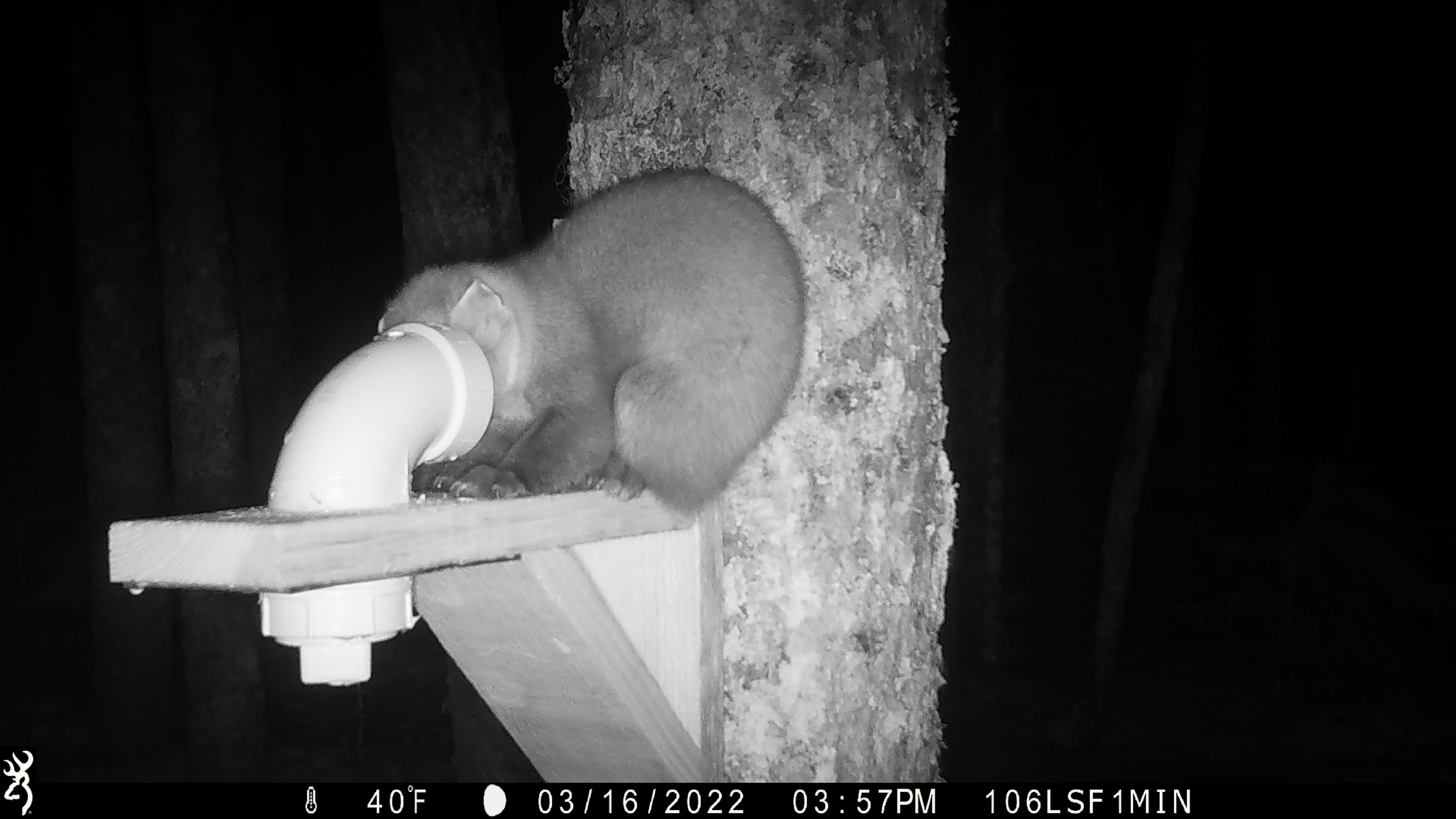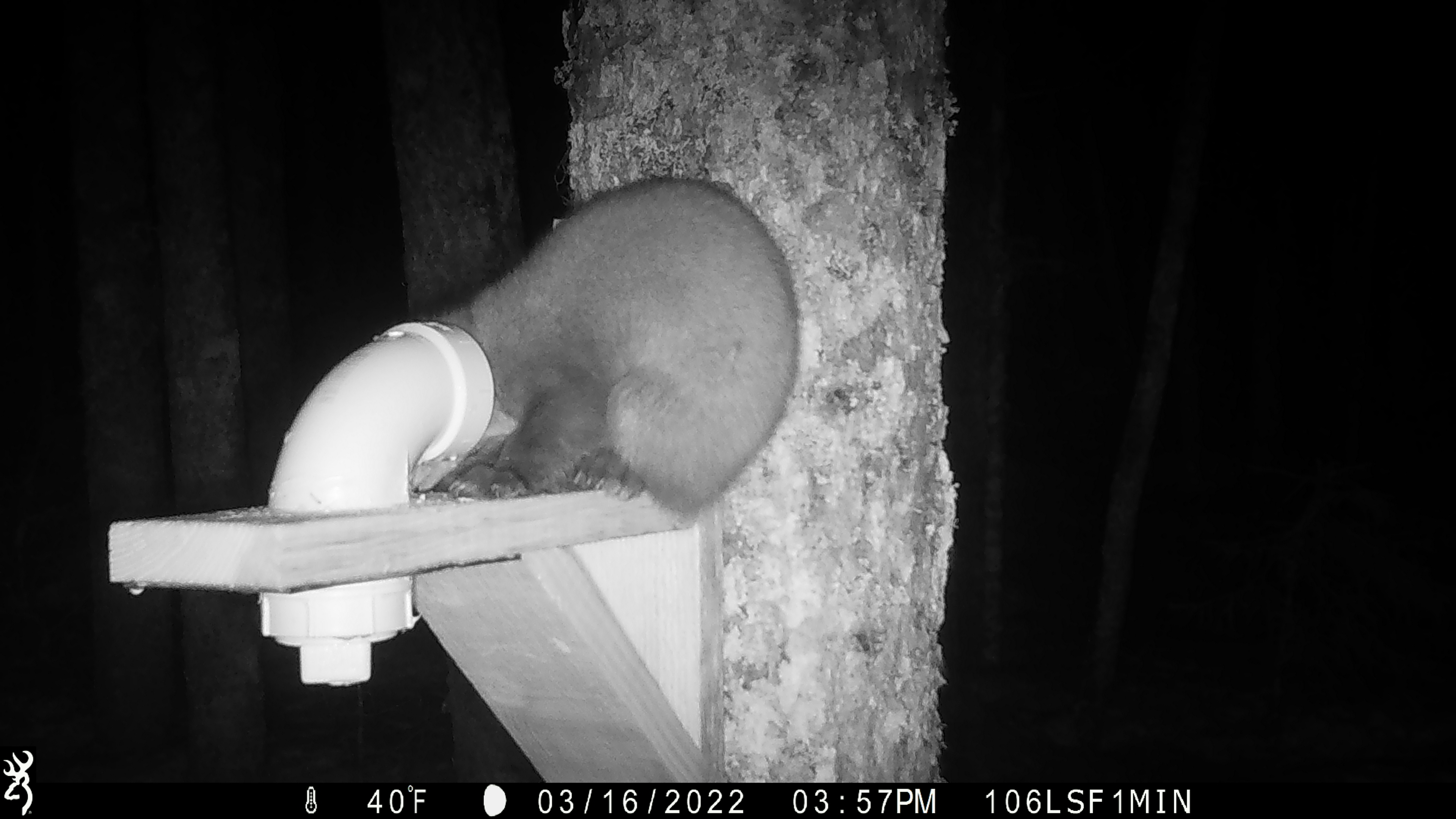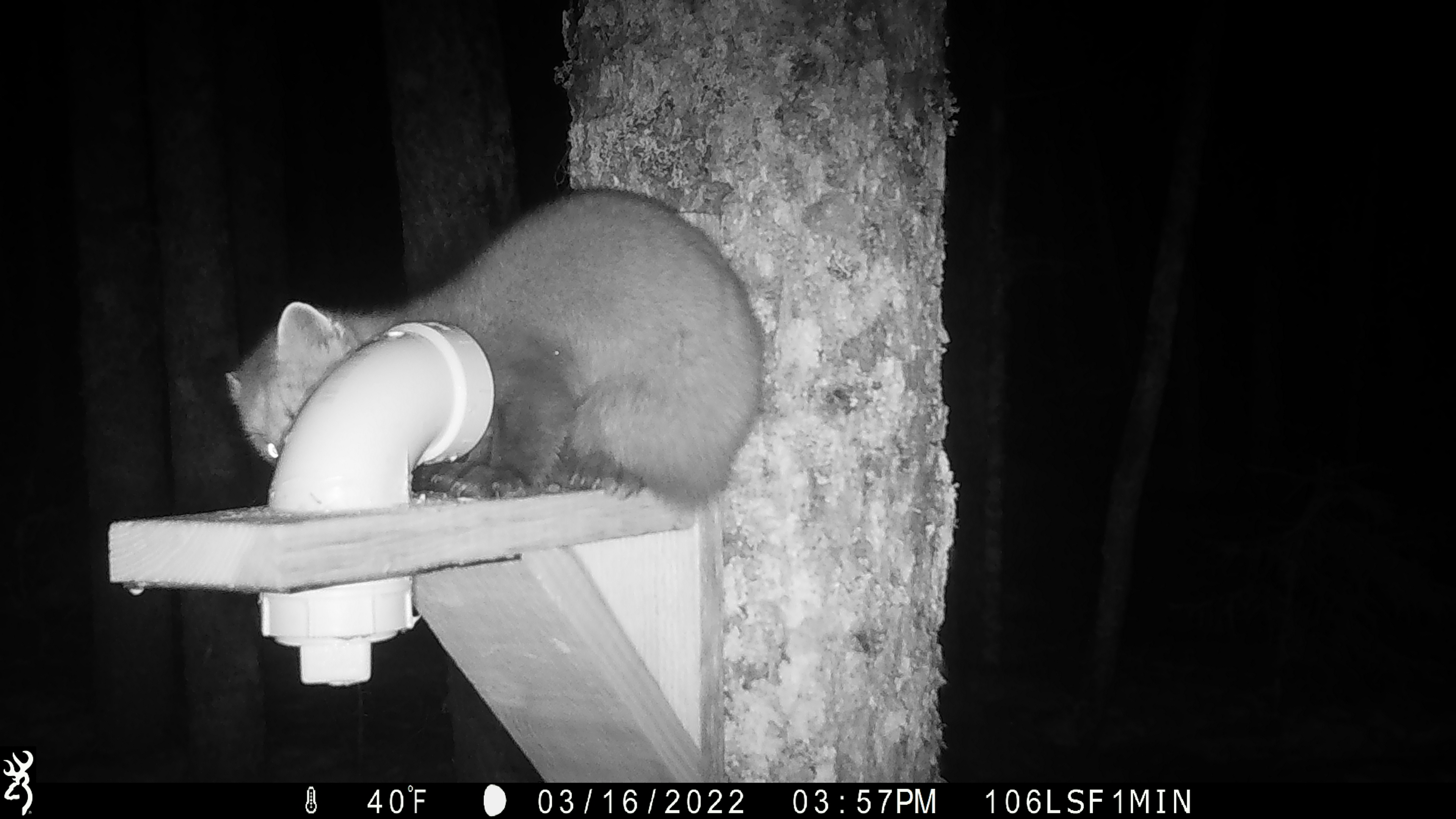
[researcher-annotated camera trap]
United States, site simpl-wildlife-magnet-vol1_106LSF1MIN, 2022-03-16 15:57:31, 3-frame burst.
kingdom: Animalia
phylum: Chordata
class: Mammalia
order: Carnivora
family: Mustelidae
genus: Martes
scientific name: Martes americana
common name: american marten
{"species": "american marten (Martes americana)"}